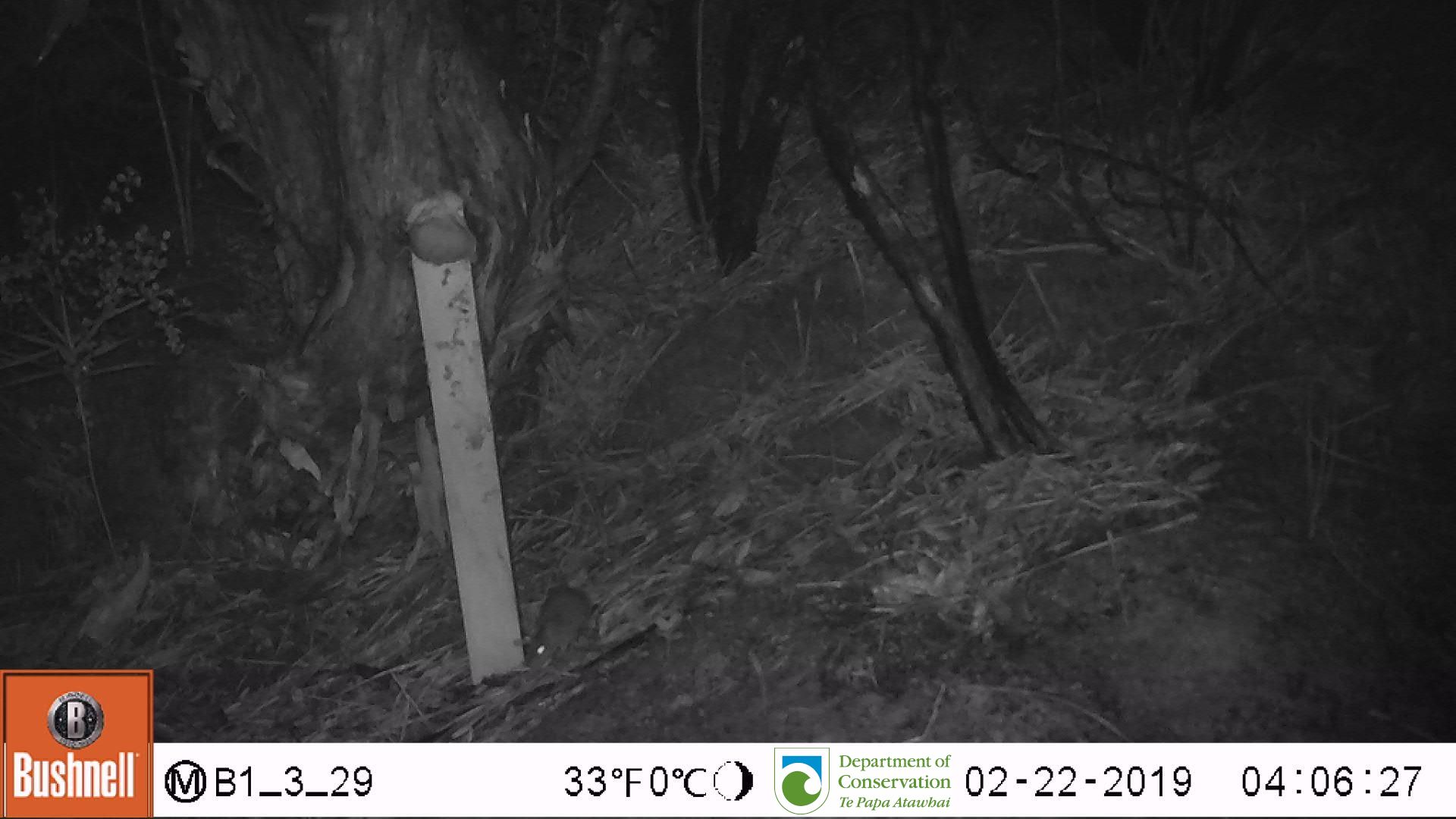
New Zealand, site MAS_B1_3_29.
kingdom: Animalia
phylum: Chordata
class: Mammalia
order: Rodentia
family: Muridae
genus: Mus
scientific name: Mus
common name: mouse